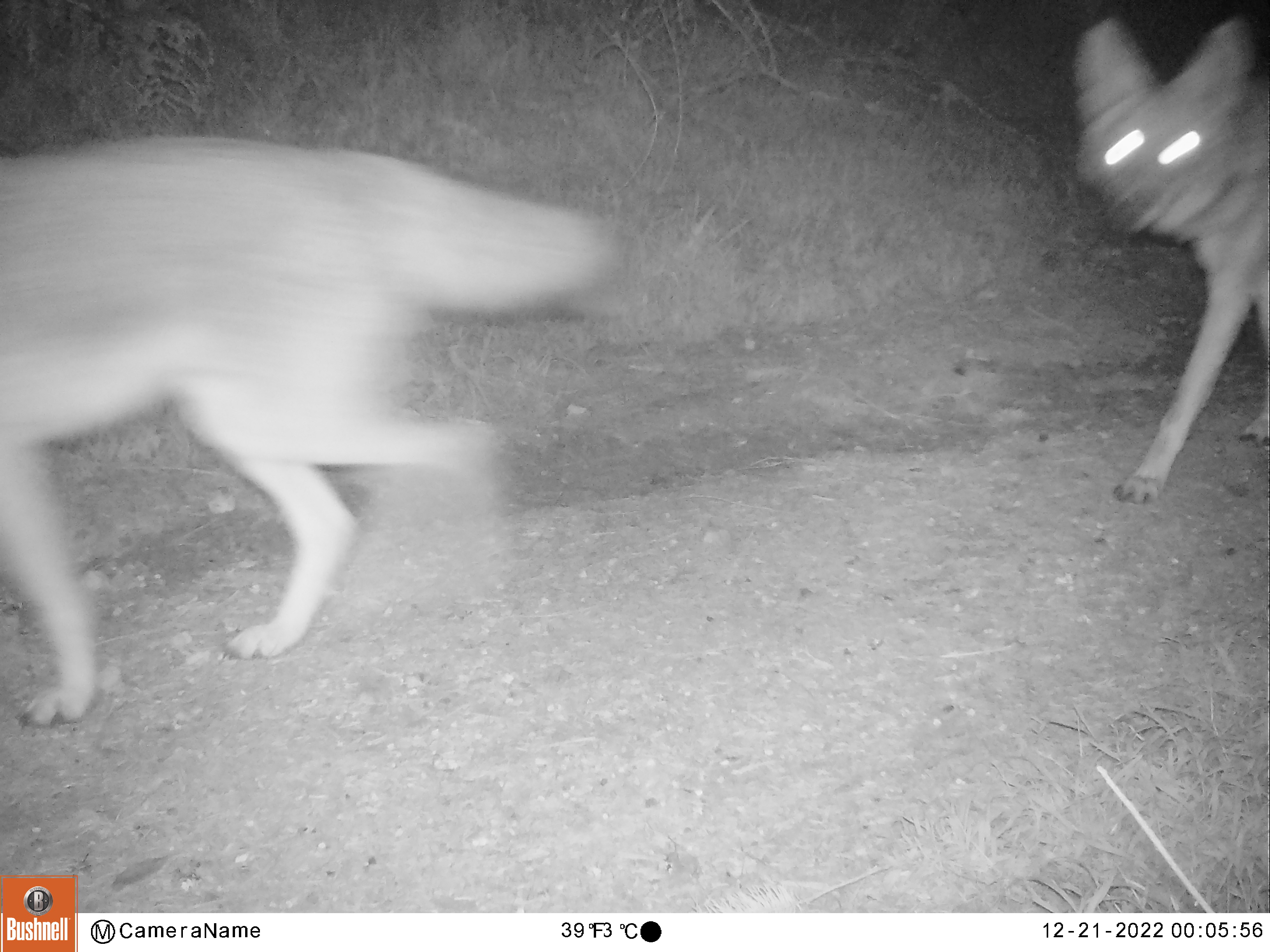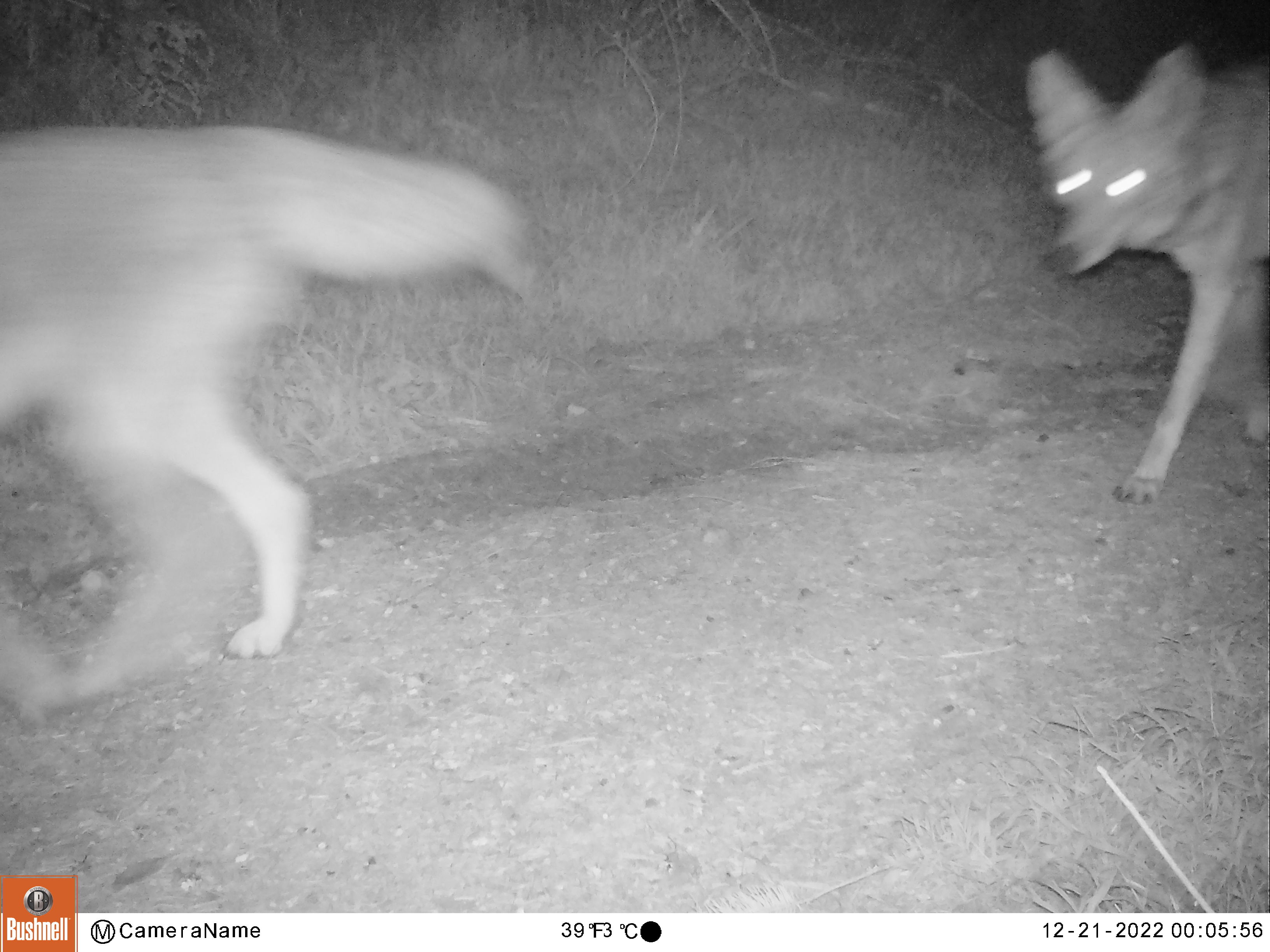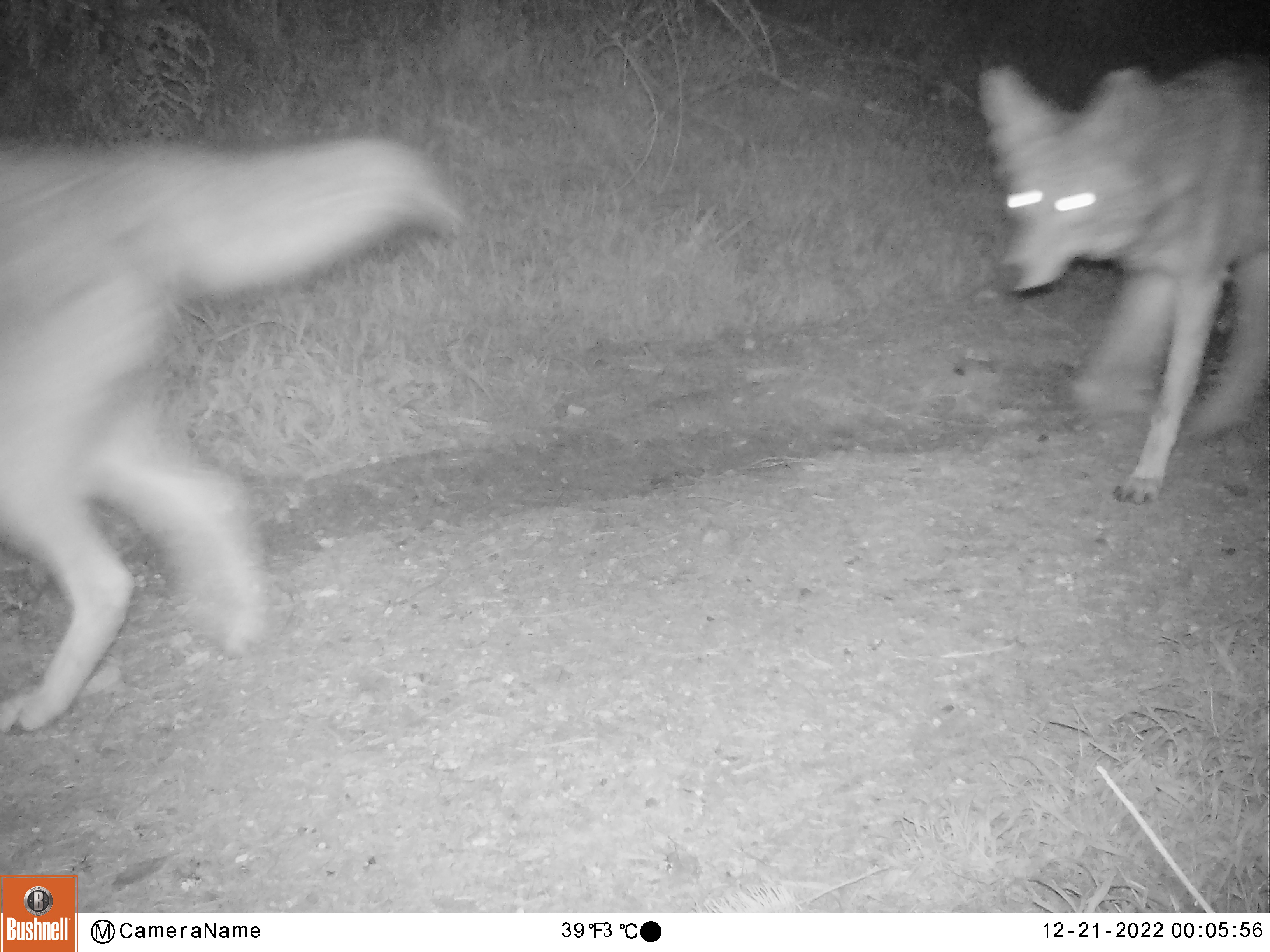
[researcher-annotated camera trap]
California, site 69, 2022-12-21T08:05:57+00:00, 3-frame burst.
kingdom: Animalia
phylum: Chordata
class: Mammalia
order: Carnivora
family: Canidae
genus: Canis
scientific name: Canis latrans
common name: coyote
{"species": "coyote (Canis latrans)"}